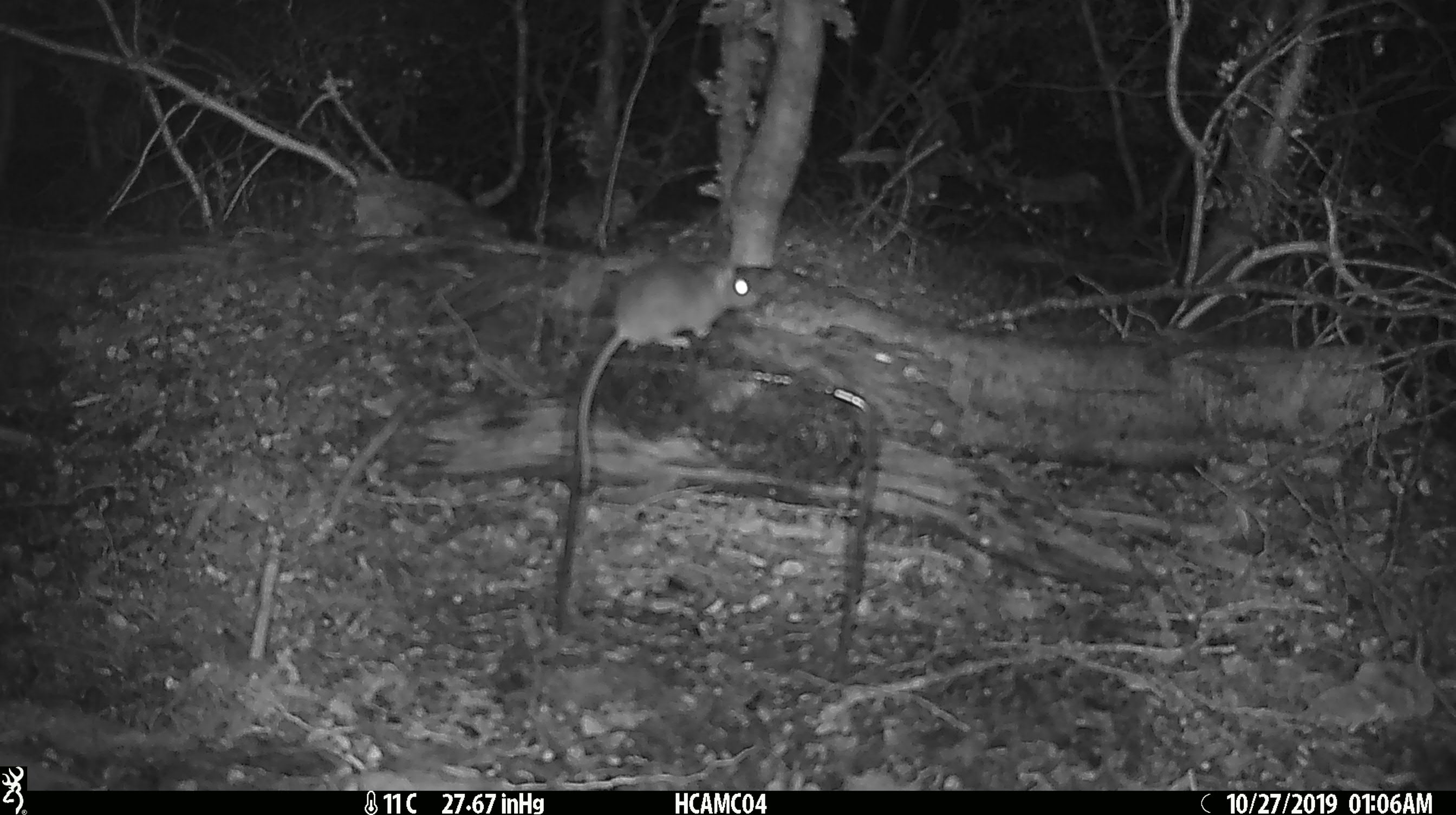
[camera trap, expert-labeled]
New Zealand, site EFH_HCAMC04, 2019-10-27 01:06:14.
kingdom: Animalia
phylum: Chordata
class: Mammalia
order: Rodentia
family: Muridae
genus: Mus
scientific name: Mus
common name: mouse